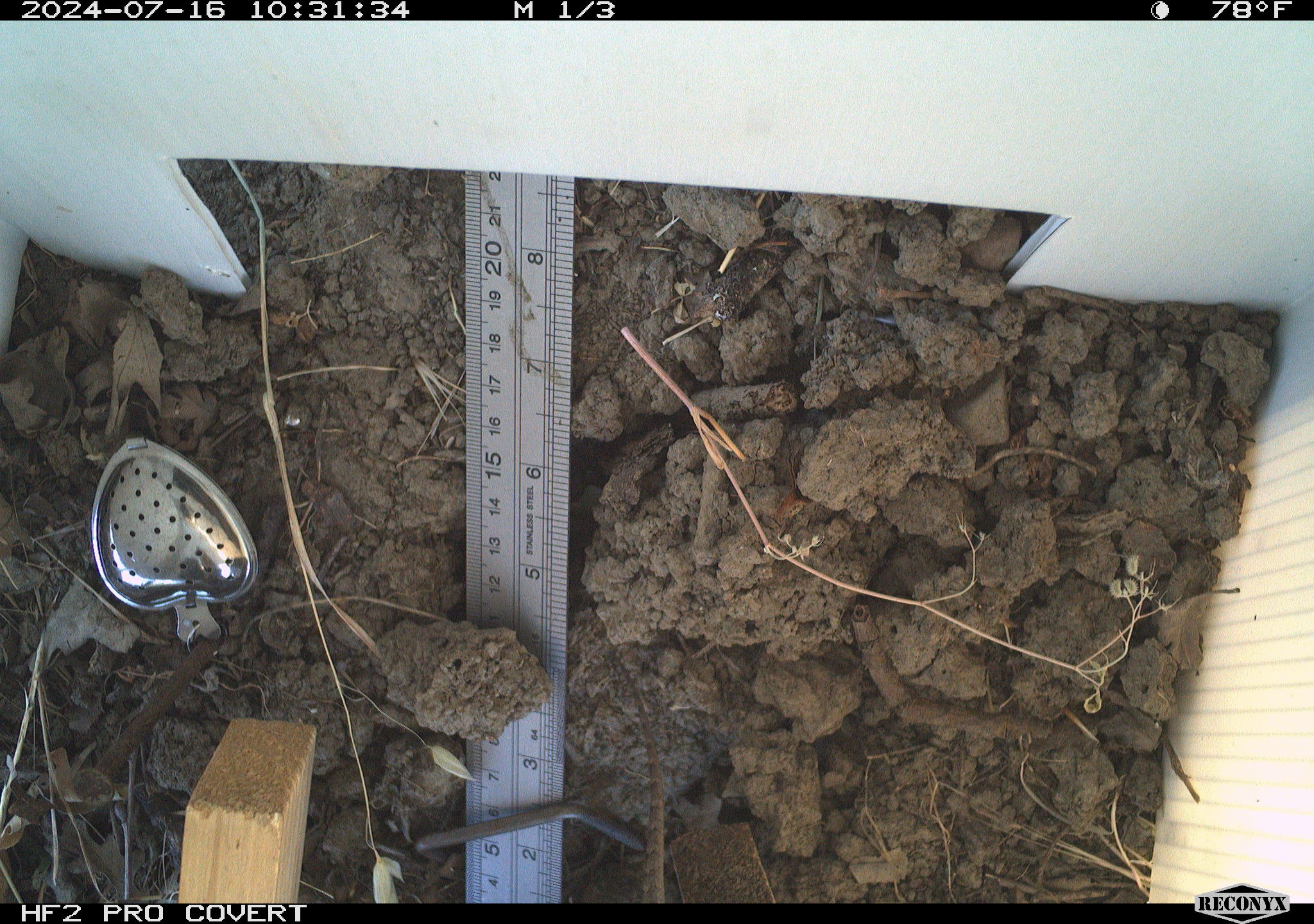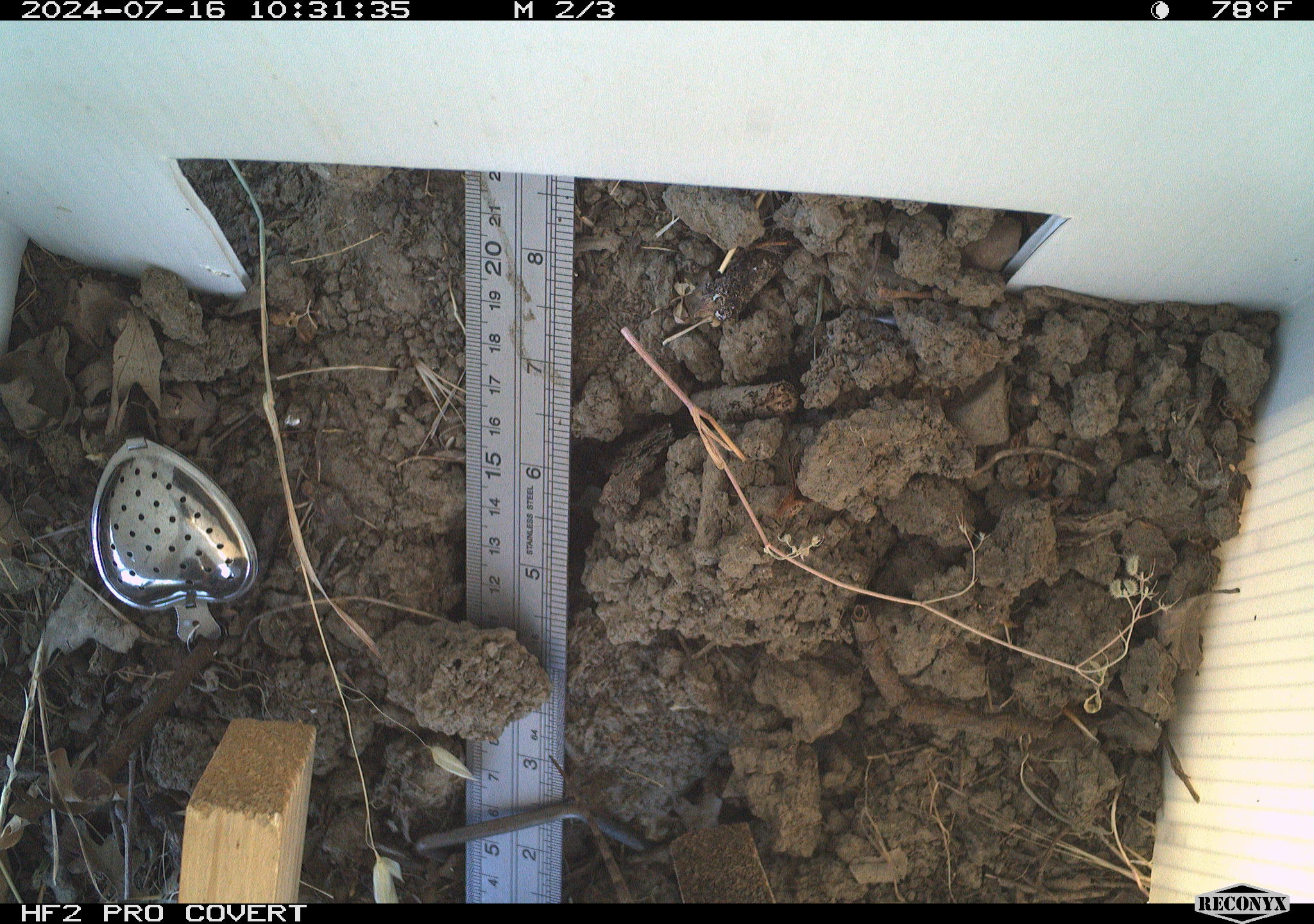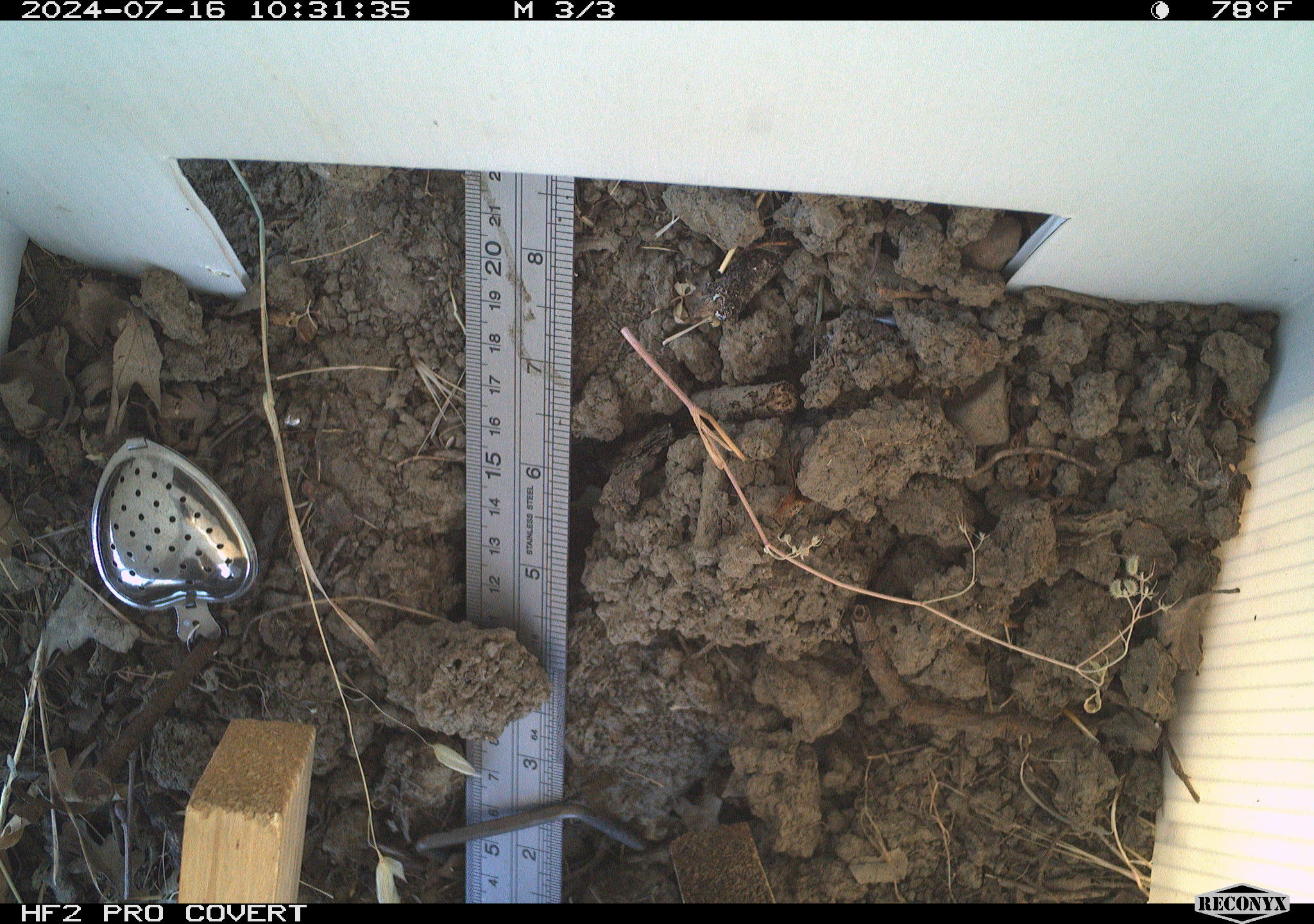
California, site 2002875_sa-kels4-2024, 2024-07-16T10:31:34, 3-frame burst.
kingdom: Animalia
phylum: Chordata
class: Reptilia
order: Squamata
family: Phrynosomatidae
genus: Sceloporus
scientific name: Sceloporus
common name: spiny lizards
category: sceloporus species